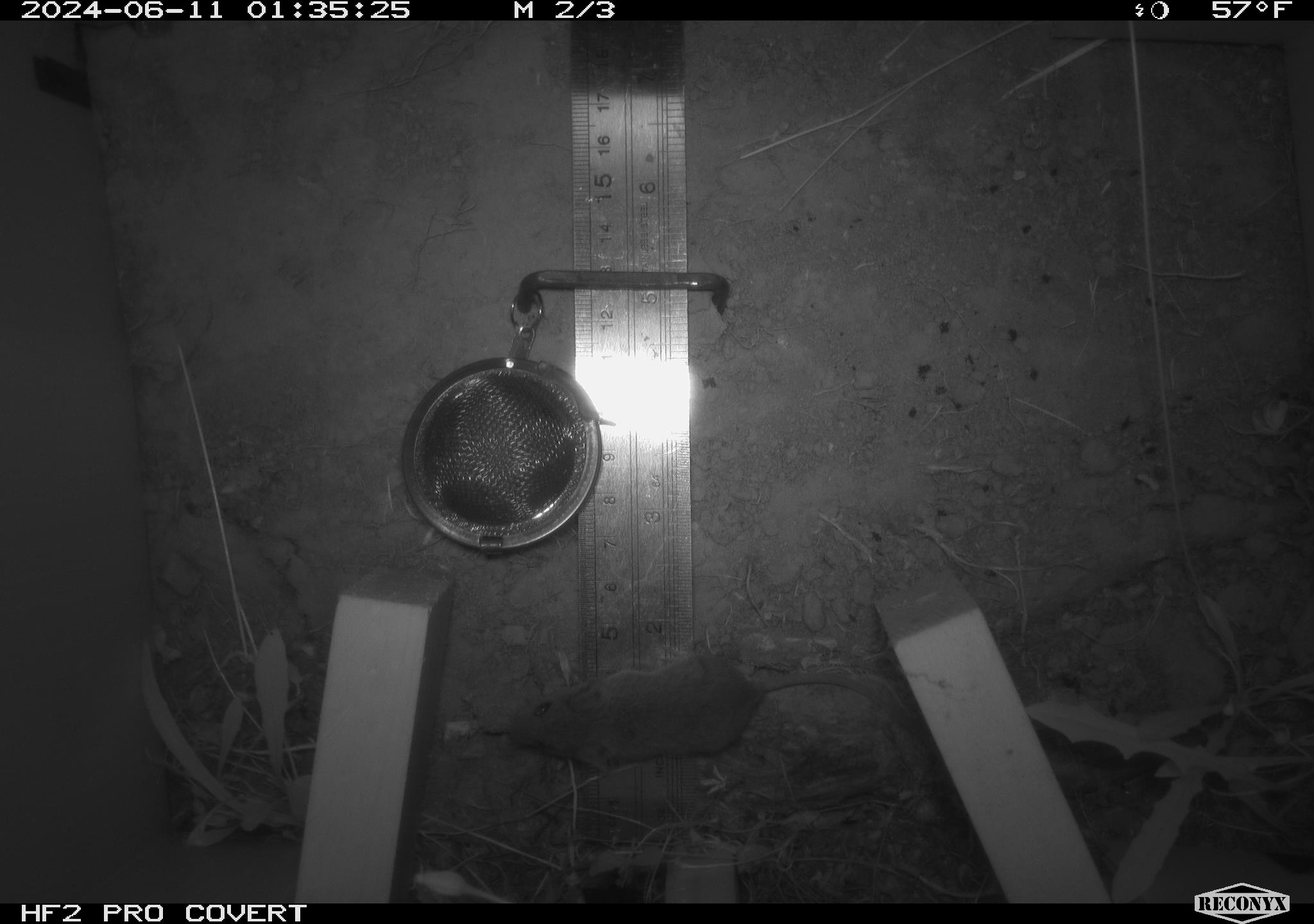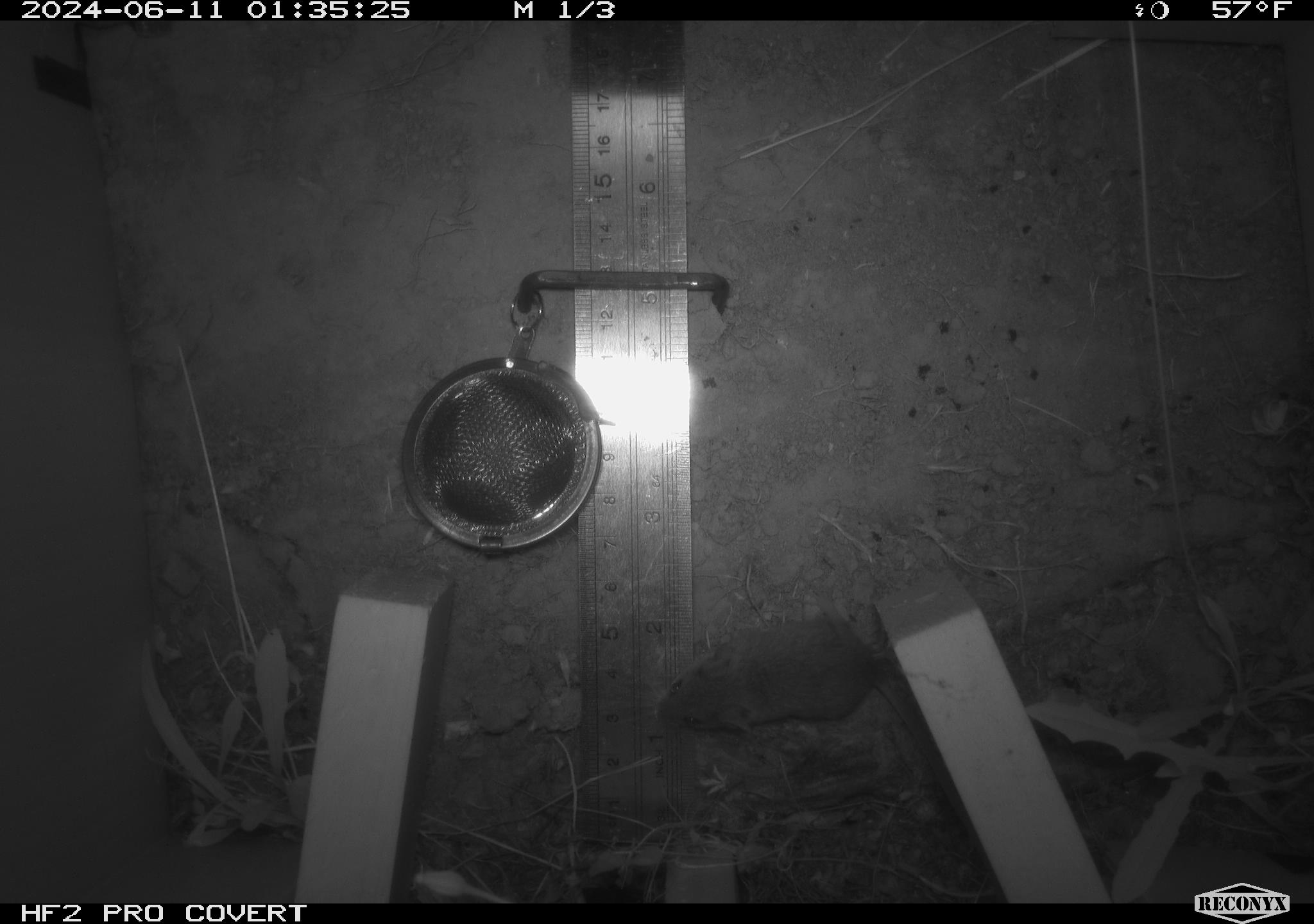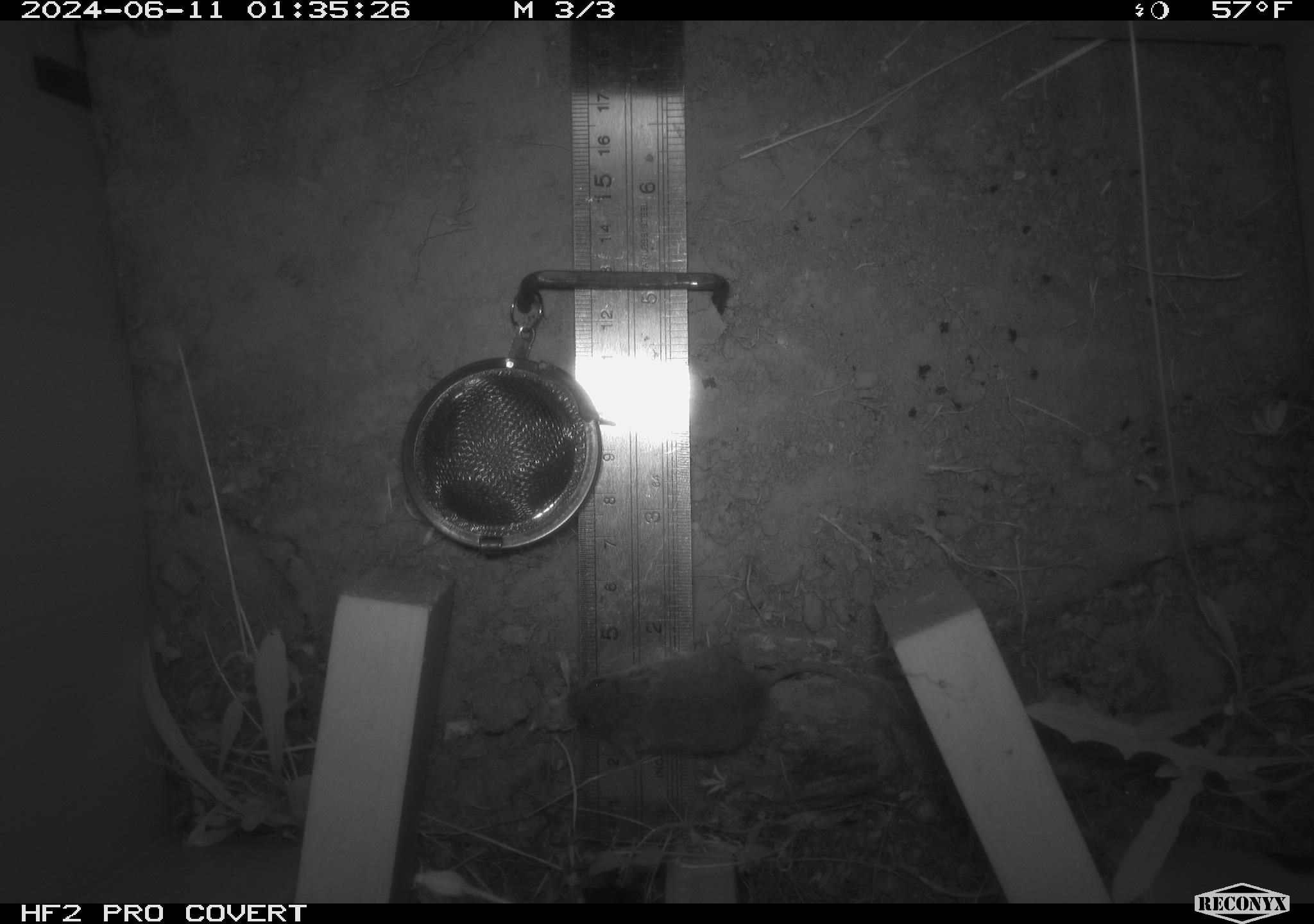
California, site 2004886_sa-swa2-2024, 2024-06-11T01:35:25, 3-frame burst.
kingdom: Animalia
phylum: Chordata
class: Mammalia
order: Rodentia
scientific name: Rodentia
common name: mouse species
Mouse species (Rodentia).